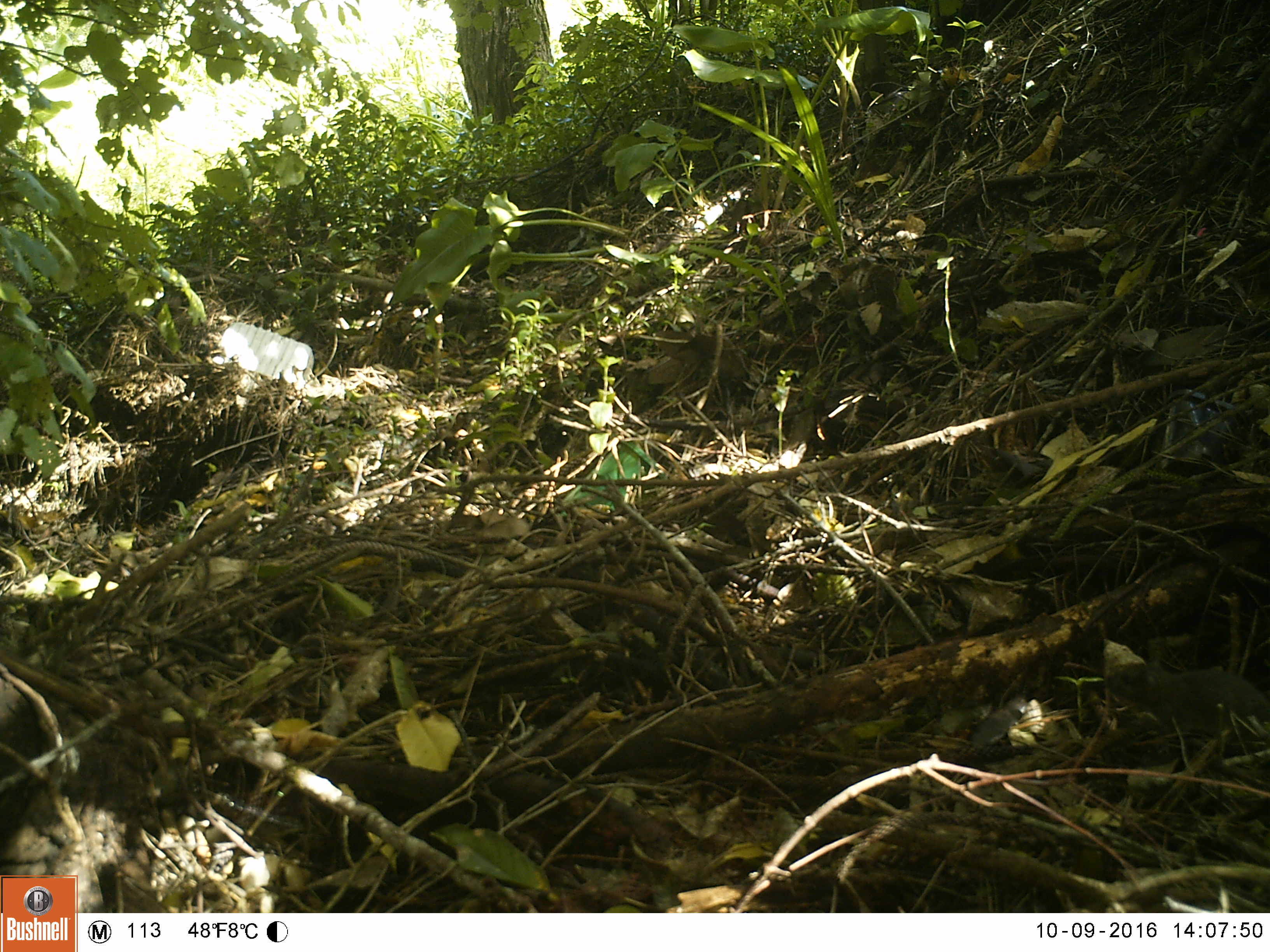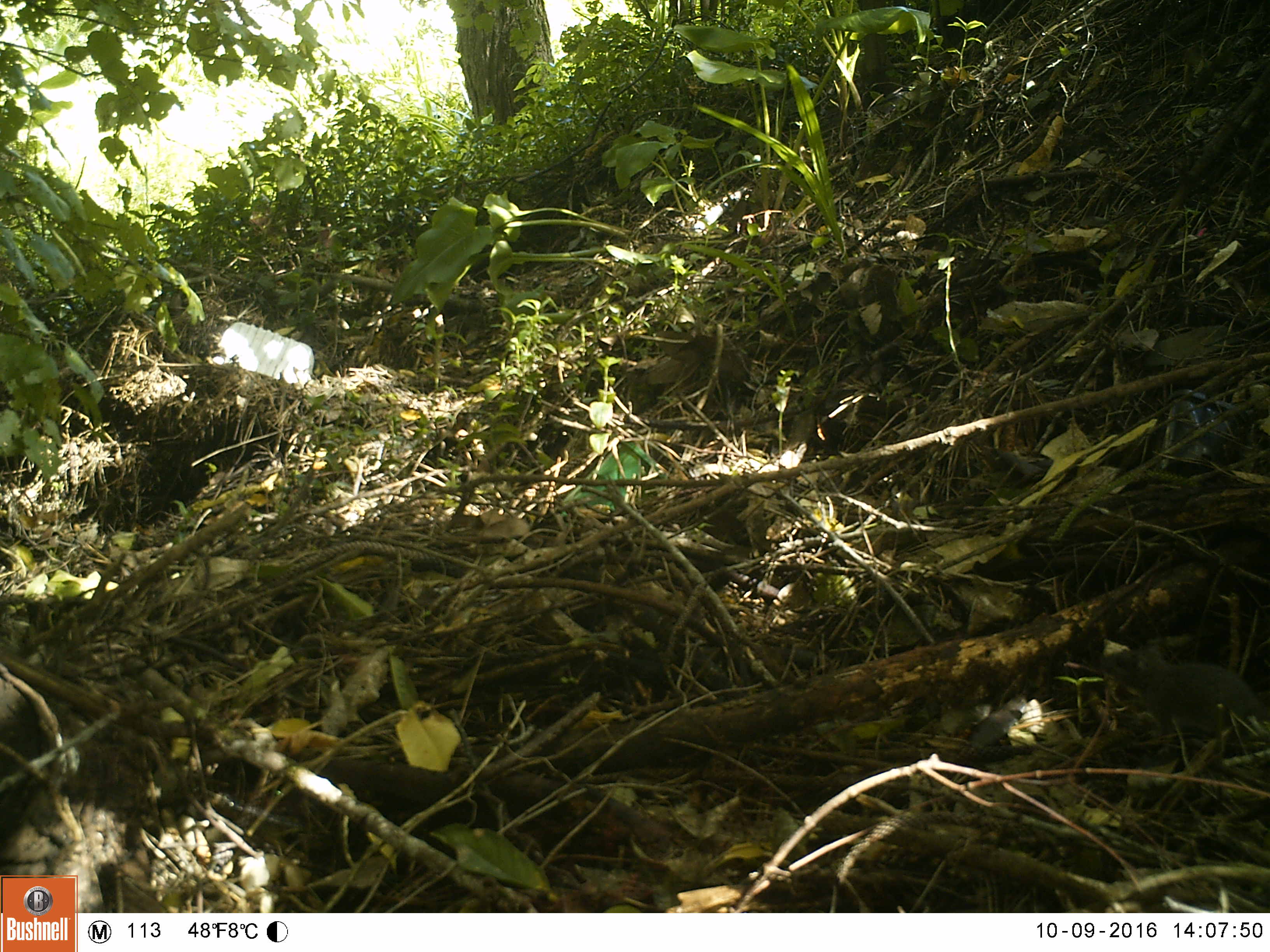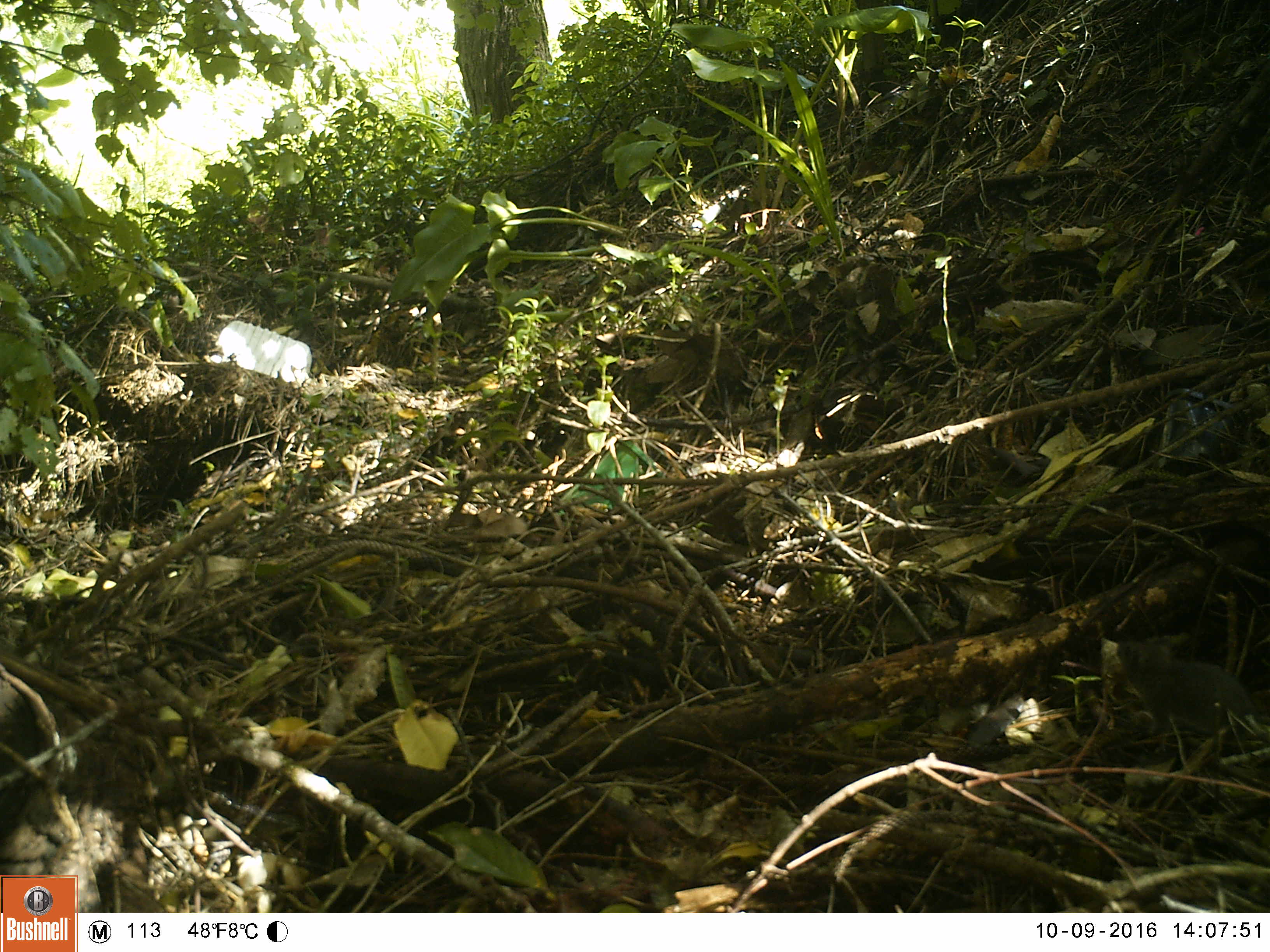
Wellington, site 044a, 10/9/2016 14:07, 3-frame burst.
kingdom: Animalia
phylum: Chordata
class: Mammalia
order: Rodentia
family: Muridae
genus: Mus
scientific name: Mus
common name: mouse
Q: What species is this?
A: Mouse (Mus).